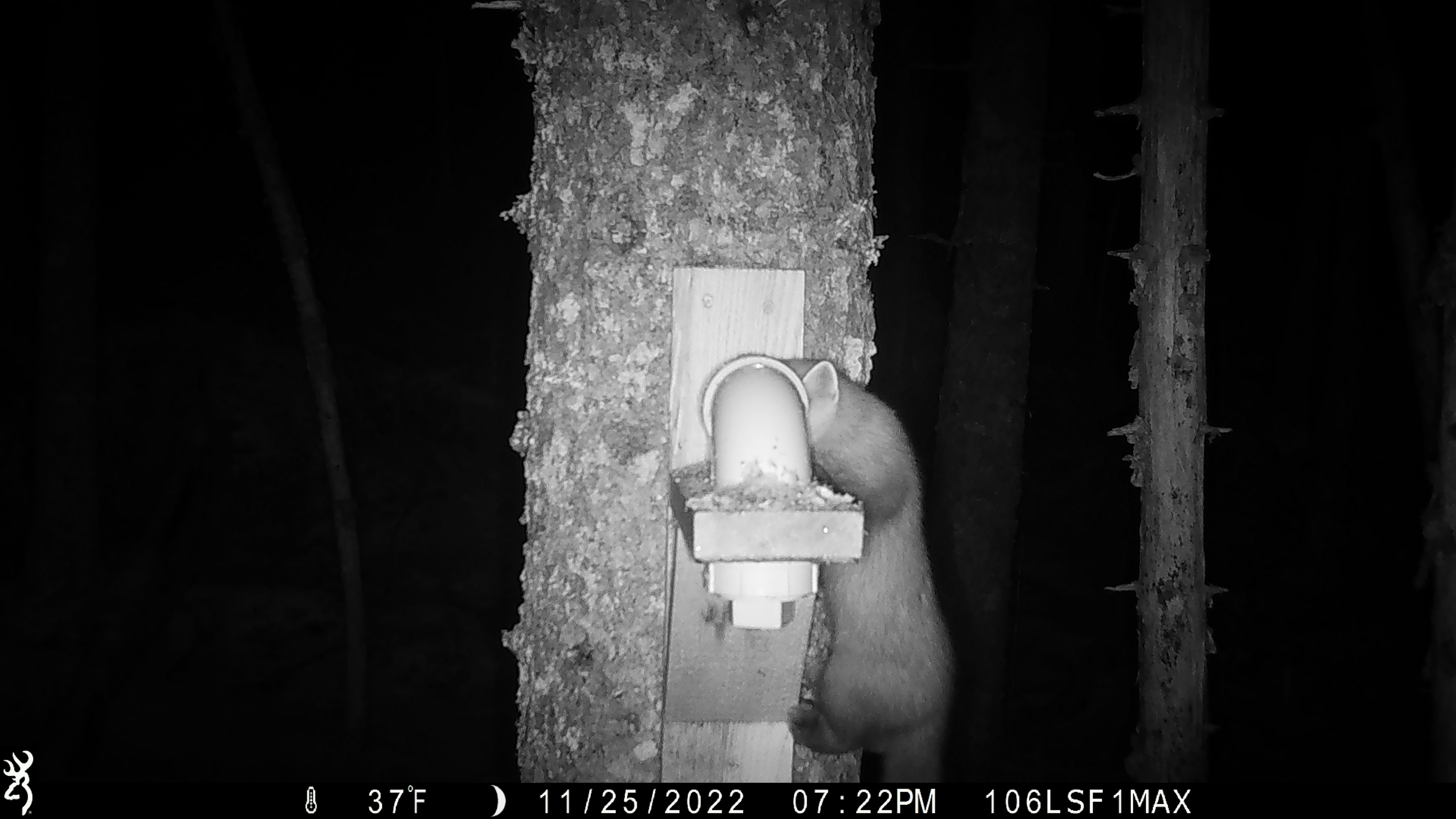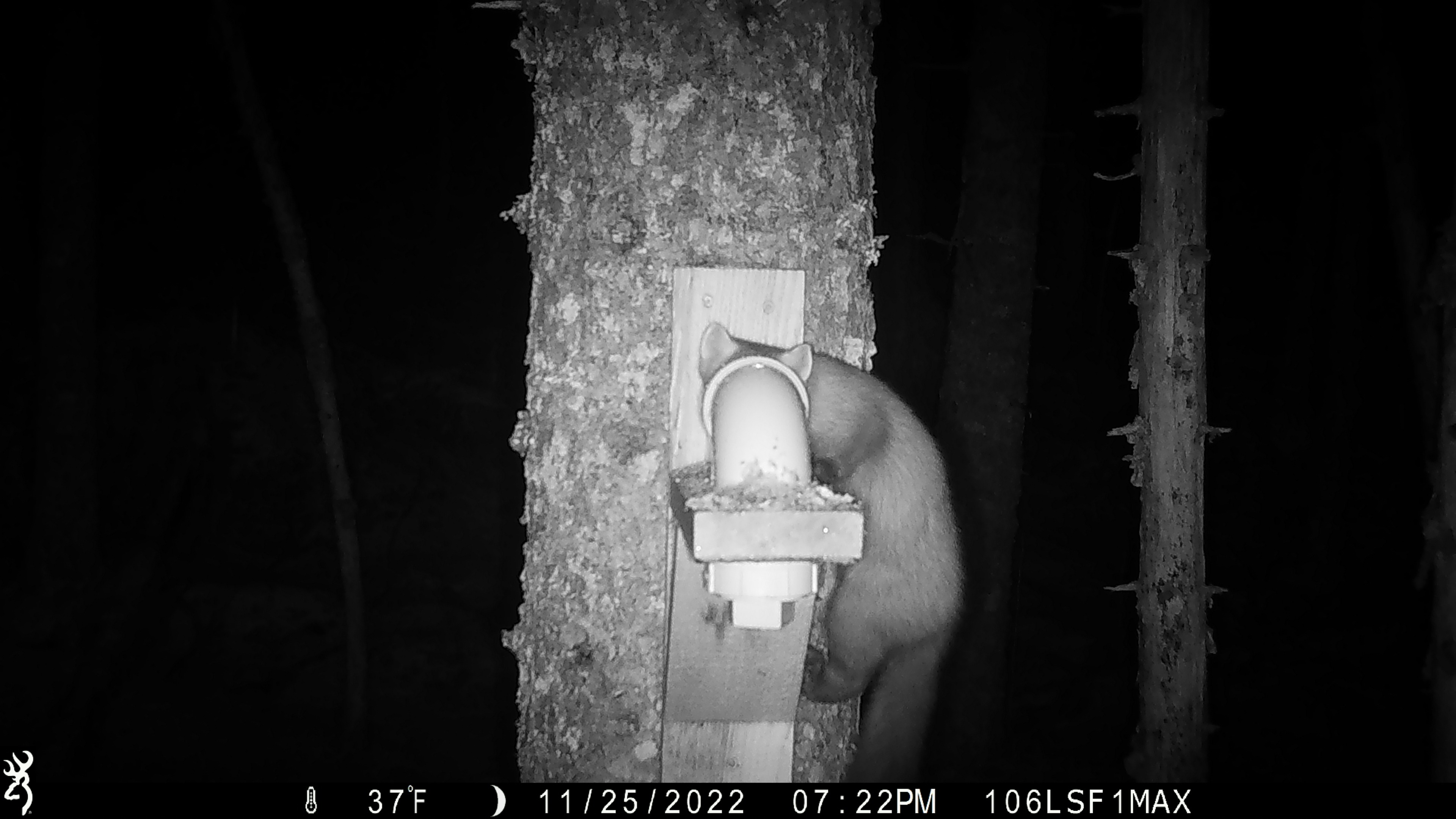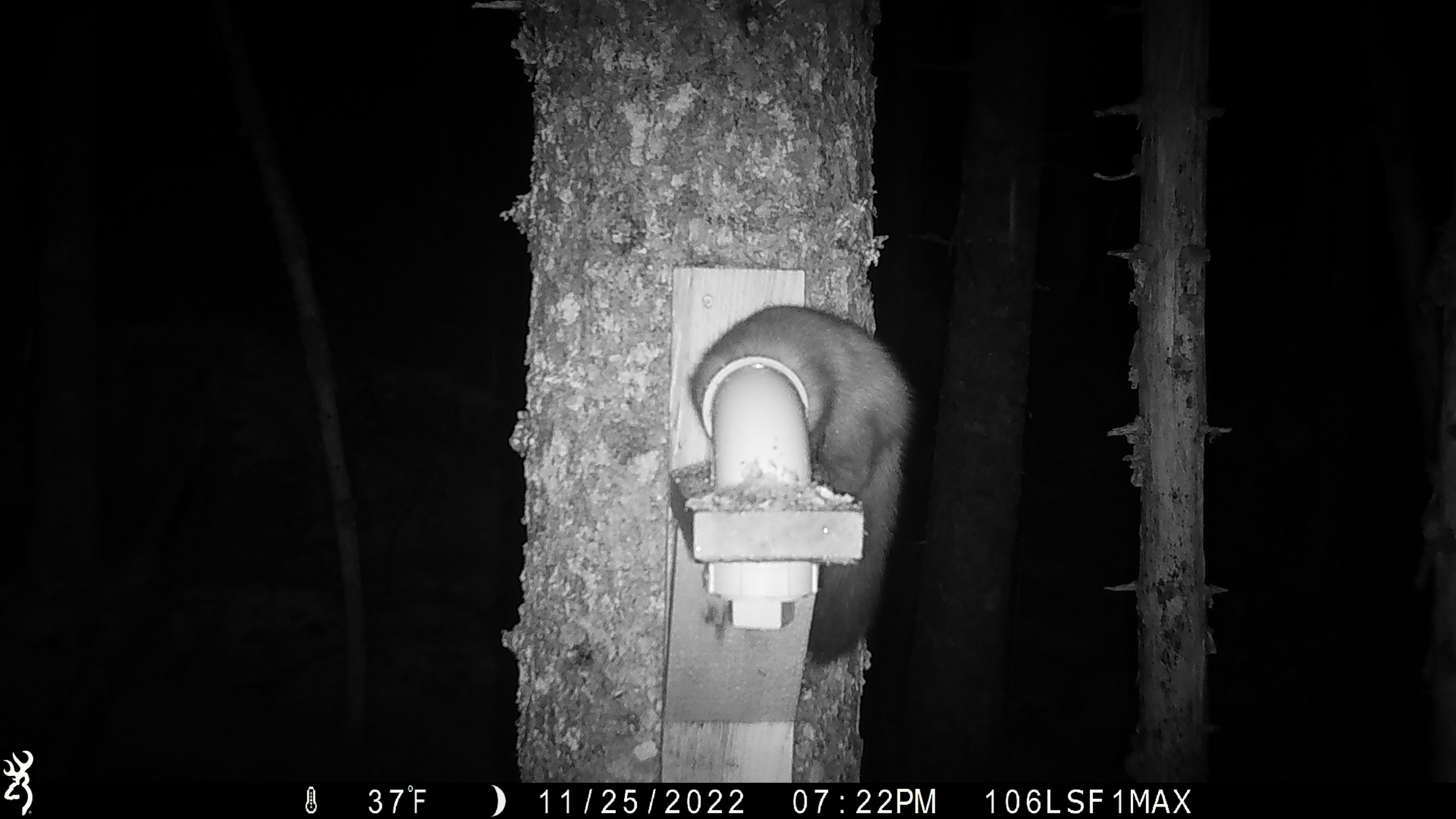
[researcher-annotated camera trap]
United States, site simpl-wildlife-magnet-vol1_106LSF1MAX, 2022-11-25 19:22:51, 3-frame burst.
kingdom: Animalia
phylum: Chordata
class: Mammalia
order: Carnivora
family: Mustelidae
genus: Martes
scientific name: Martes americana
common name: american marten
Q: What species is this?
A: American marten (Martes americana).